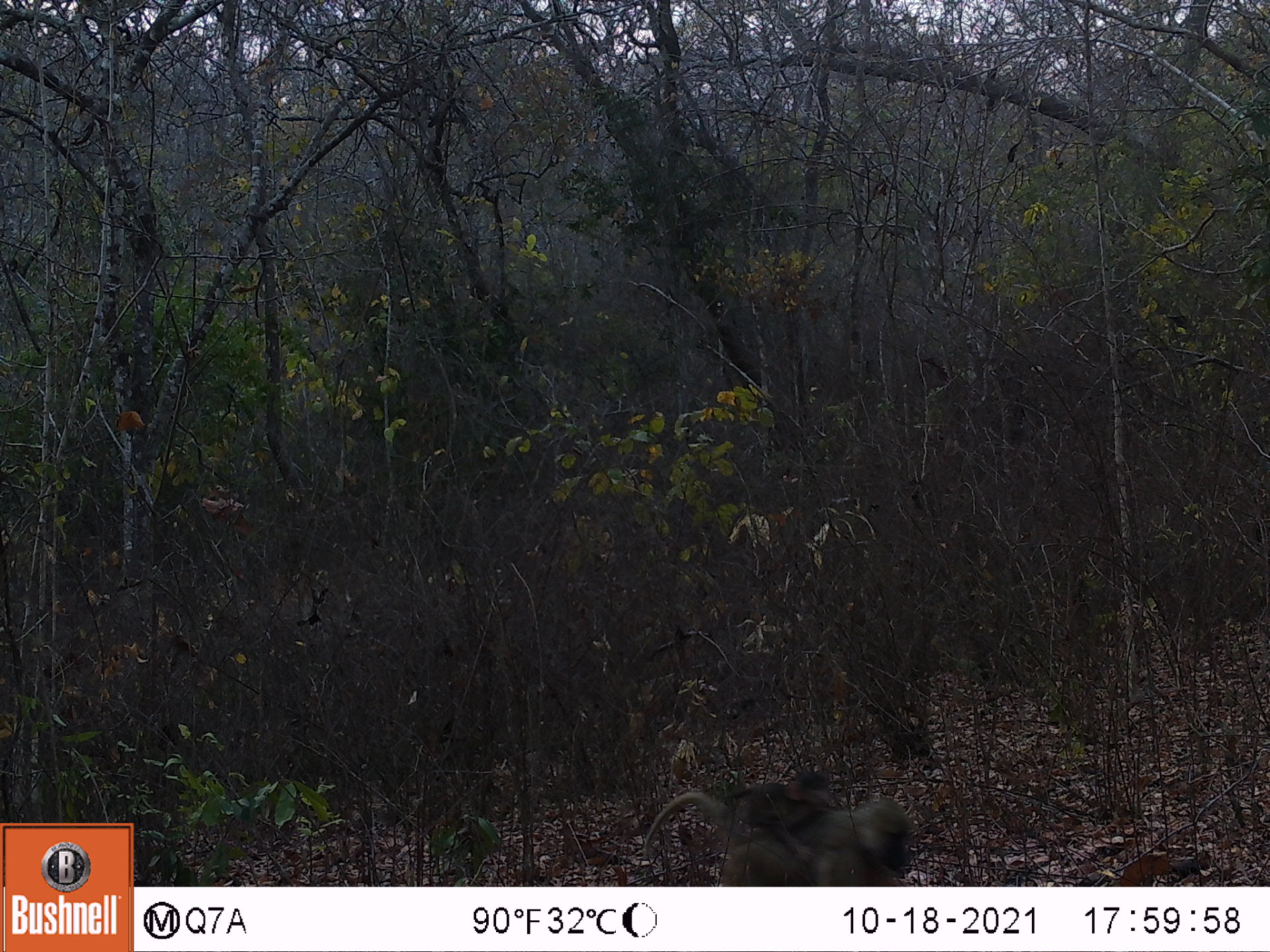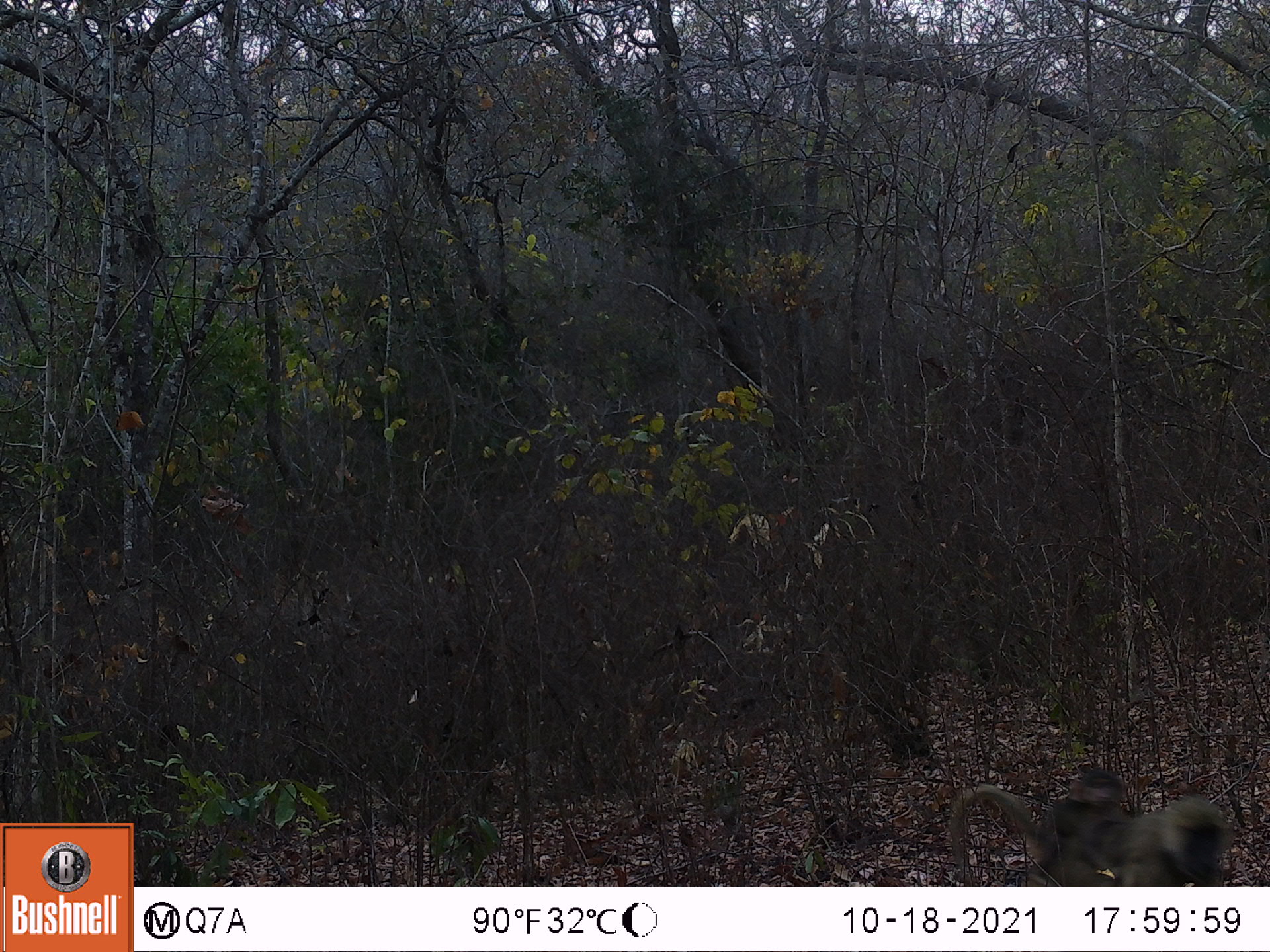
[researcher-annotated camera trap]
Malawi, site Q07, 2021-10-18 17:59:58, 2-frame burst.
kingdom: Animalia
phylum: Chordata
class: Mammalia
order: Primates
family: Cercopithecidae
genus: Papio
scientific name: Papio cynocephalus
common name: yellow baboon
Yellow baboon (Papio cynocephalus), count 1.